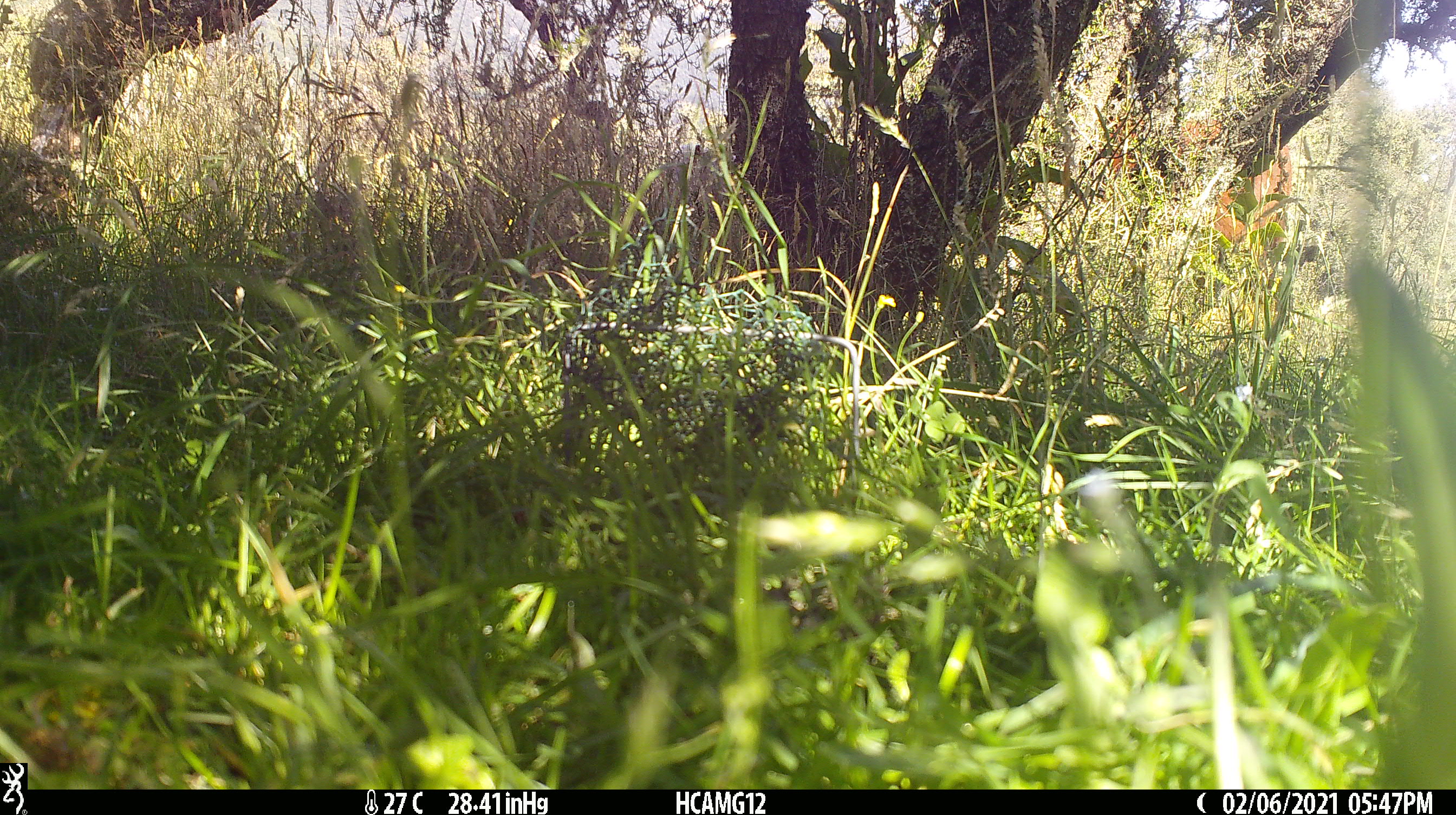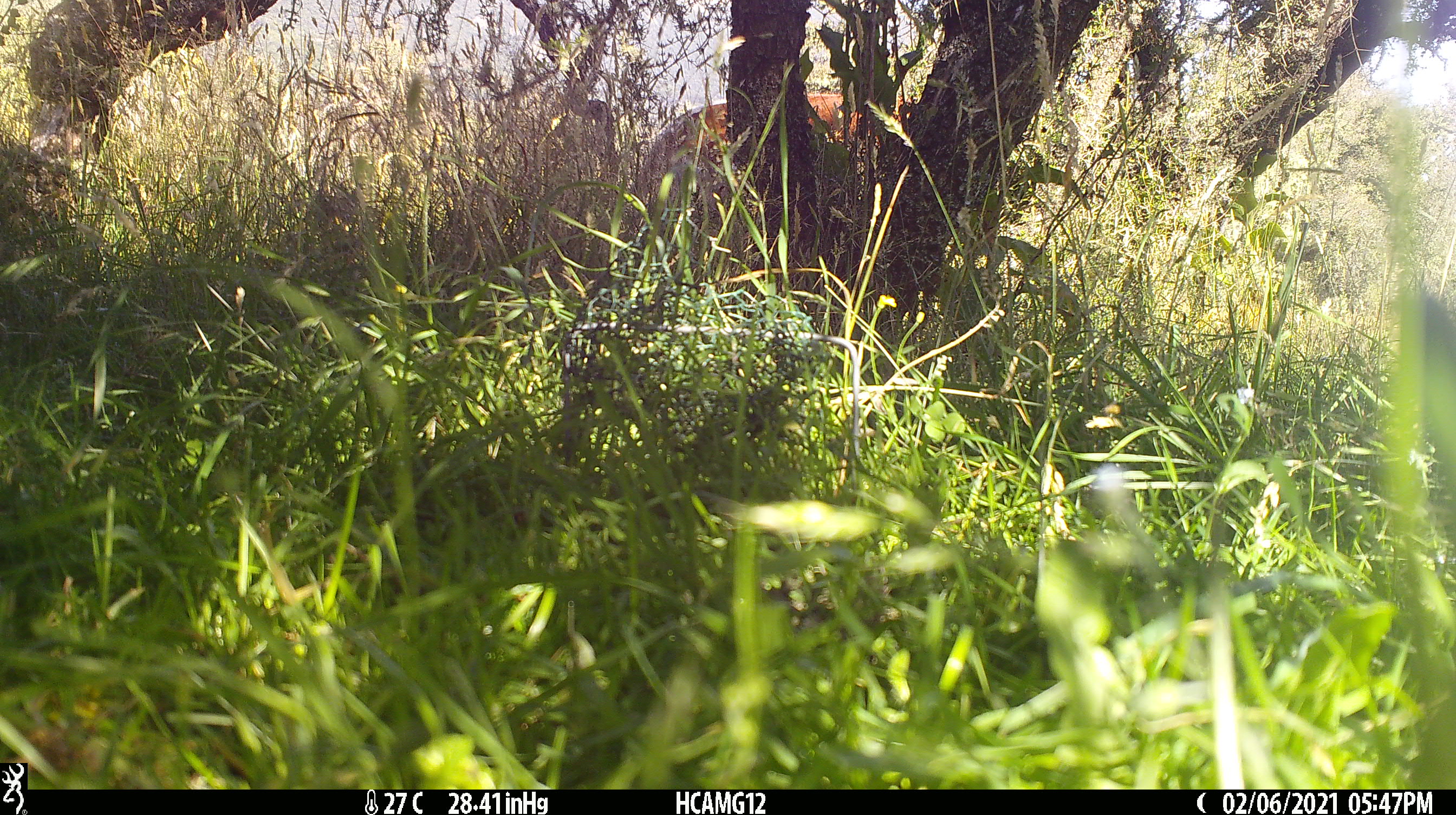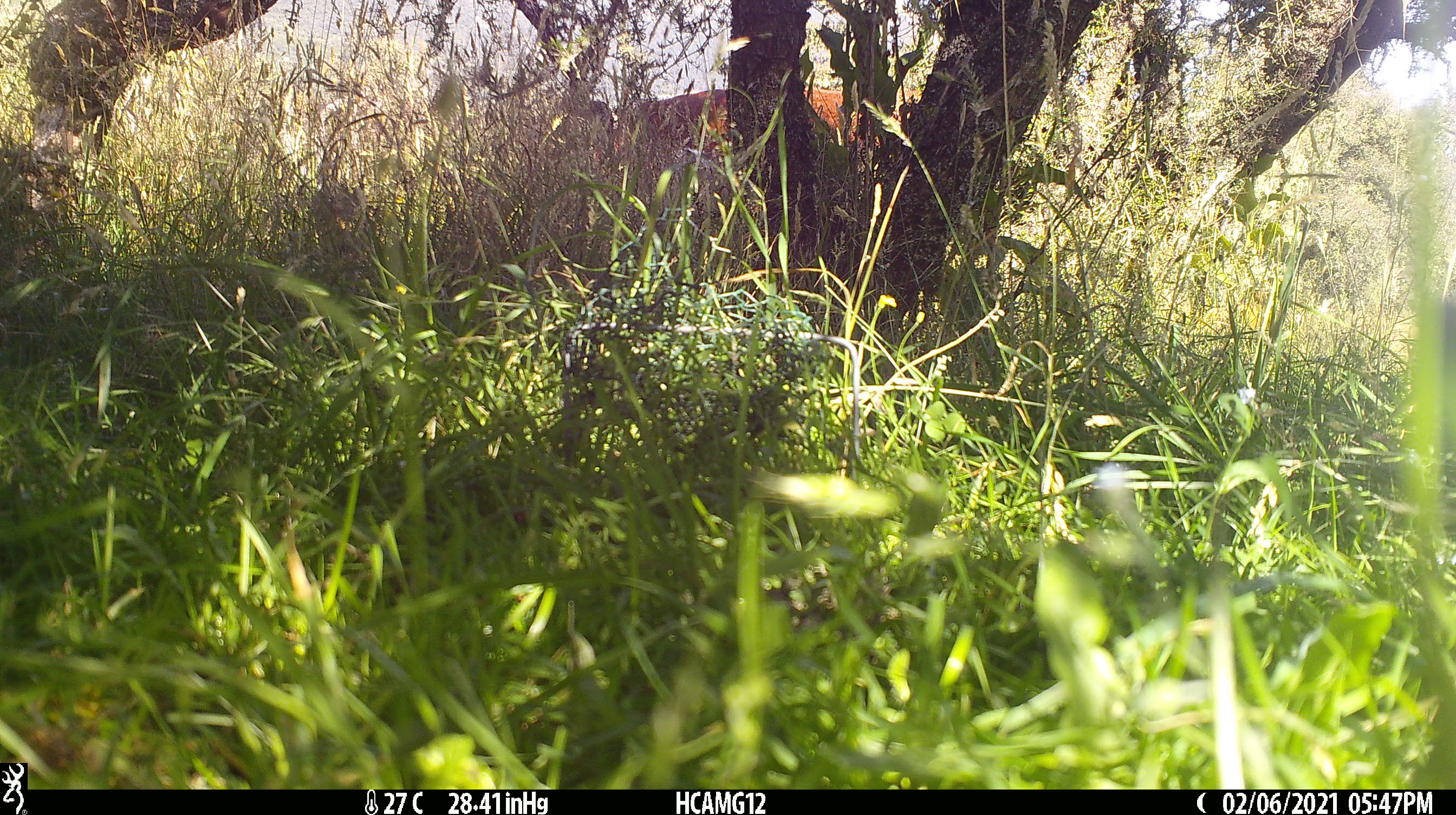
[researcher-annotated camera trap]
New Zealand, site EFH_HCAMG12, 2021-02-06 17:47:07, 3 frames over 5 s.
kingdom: Animalia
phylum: Chordata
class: Mammalia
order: Artiodactyla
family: Bovidae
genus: Bos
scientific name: Bos taurus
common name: domestic cow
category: cow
Cow (domestic cow) (Bos taurus).